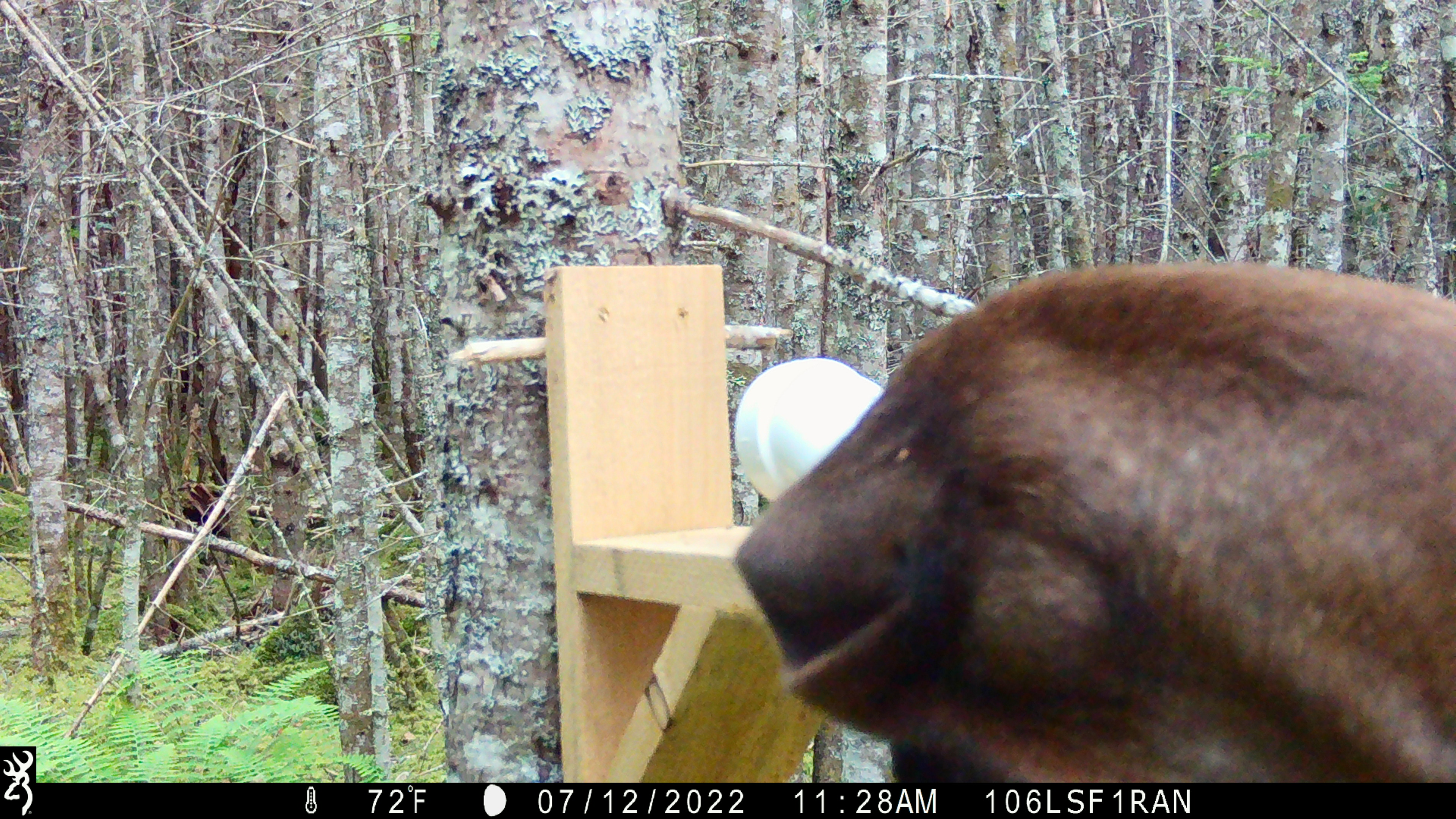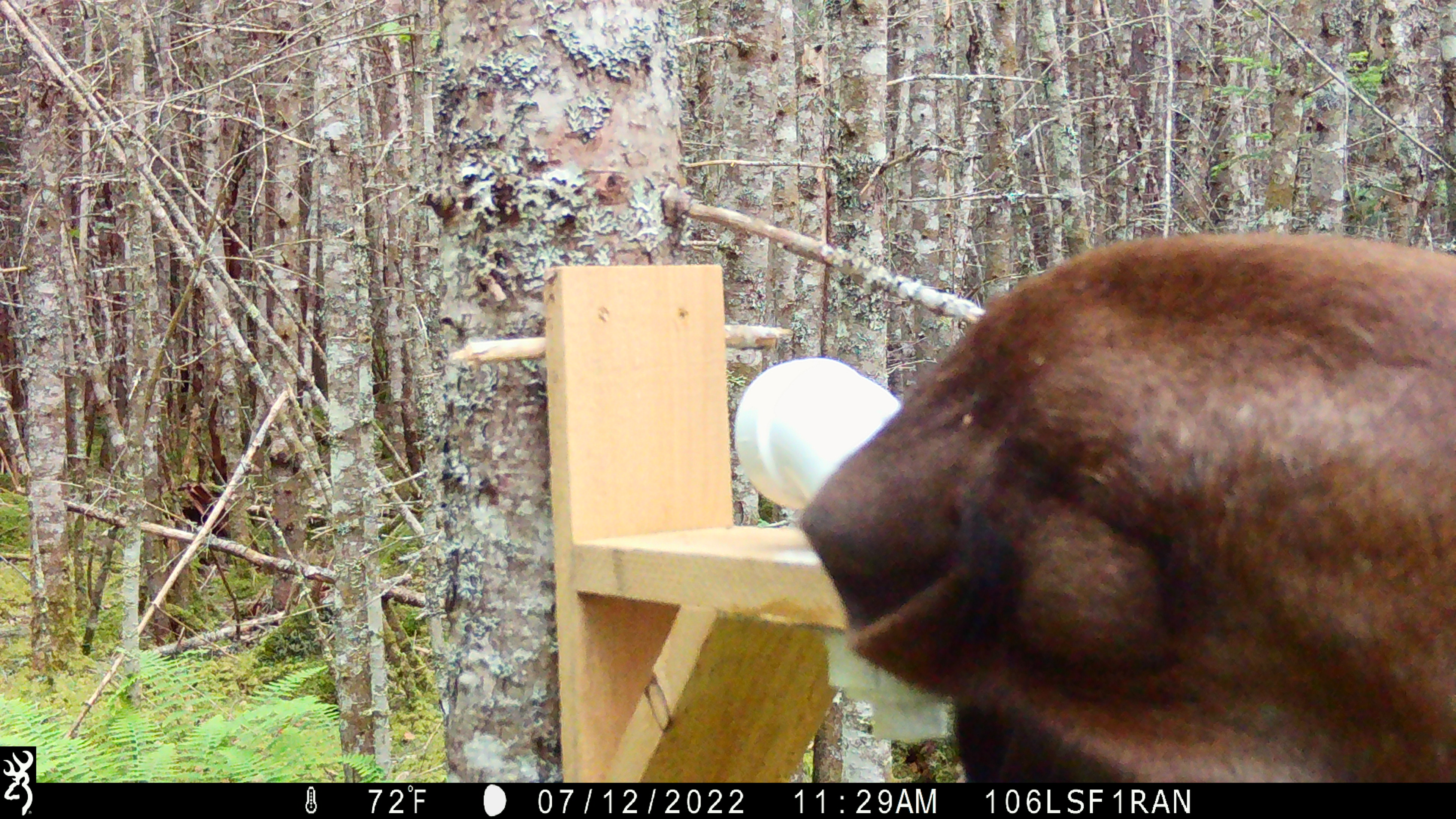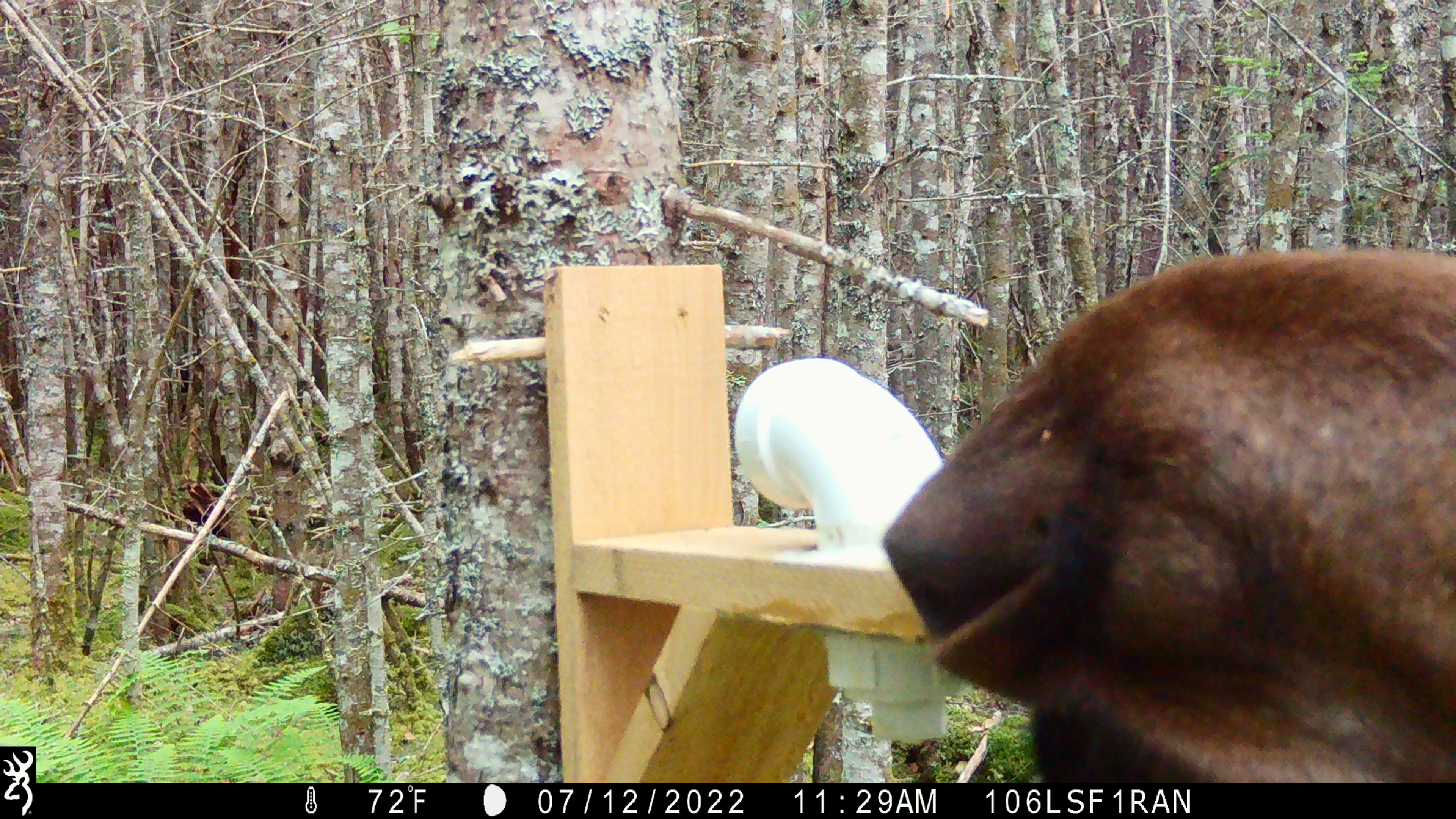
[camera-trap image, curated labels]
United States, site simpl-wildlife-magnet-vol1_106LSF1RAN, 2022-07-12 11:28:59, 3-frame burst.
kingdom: Animalia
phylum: Chordata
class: Mammalia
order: Artiodactyla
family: Cervidae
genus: Alces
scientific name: Alces alces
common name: moose